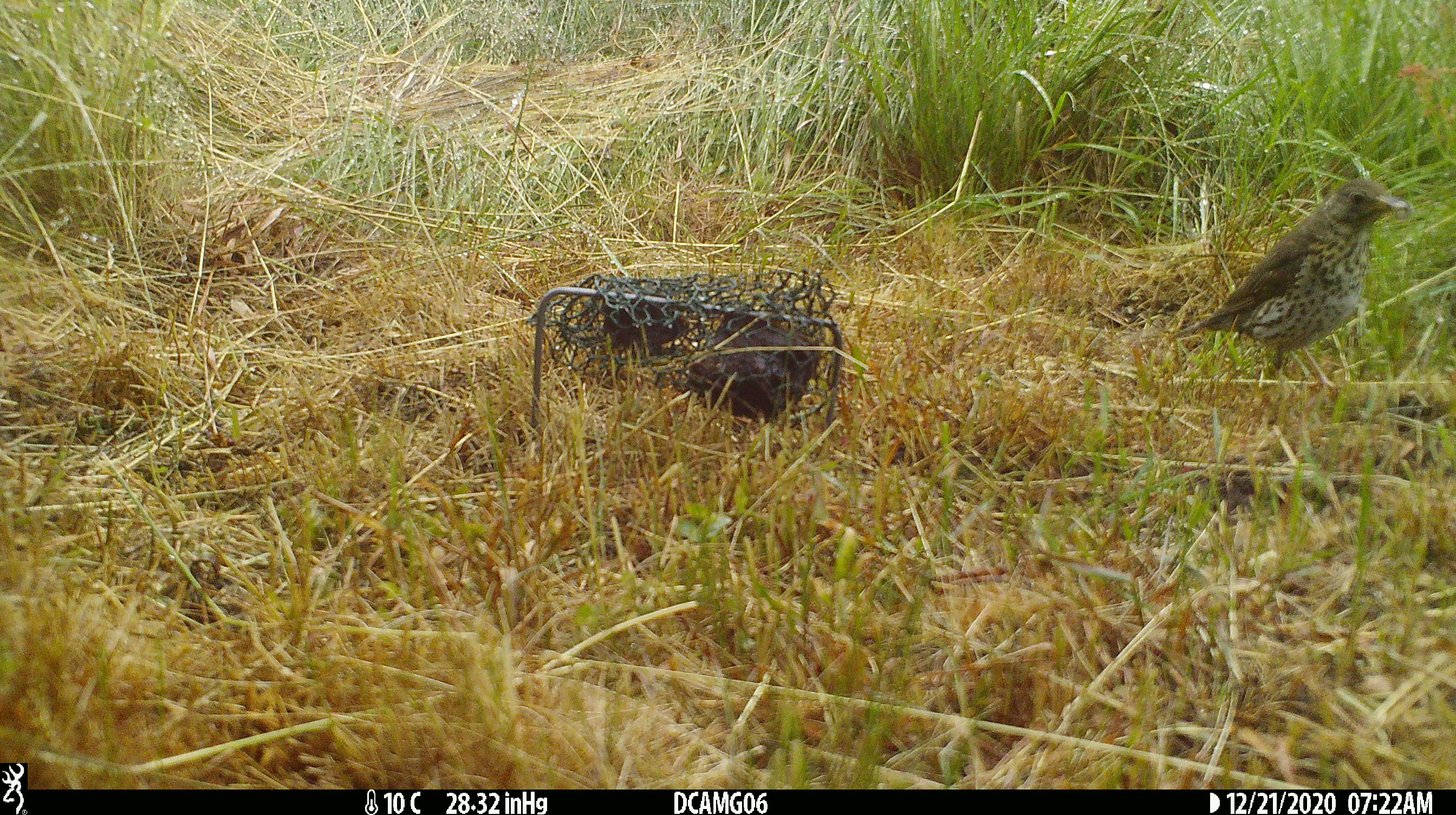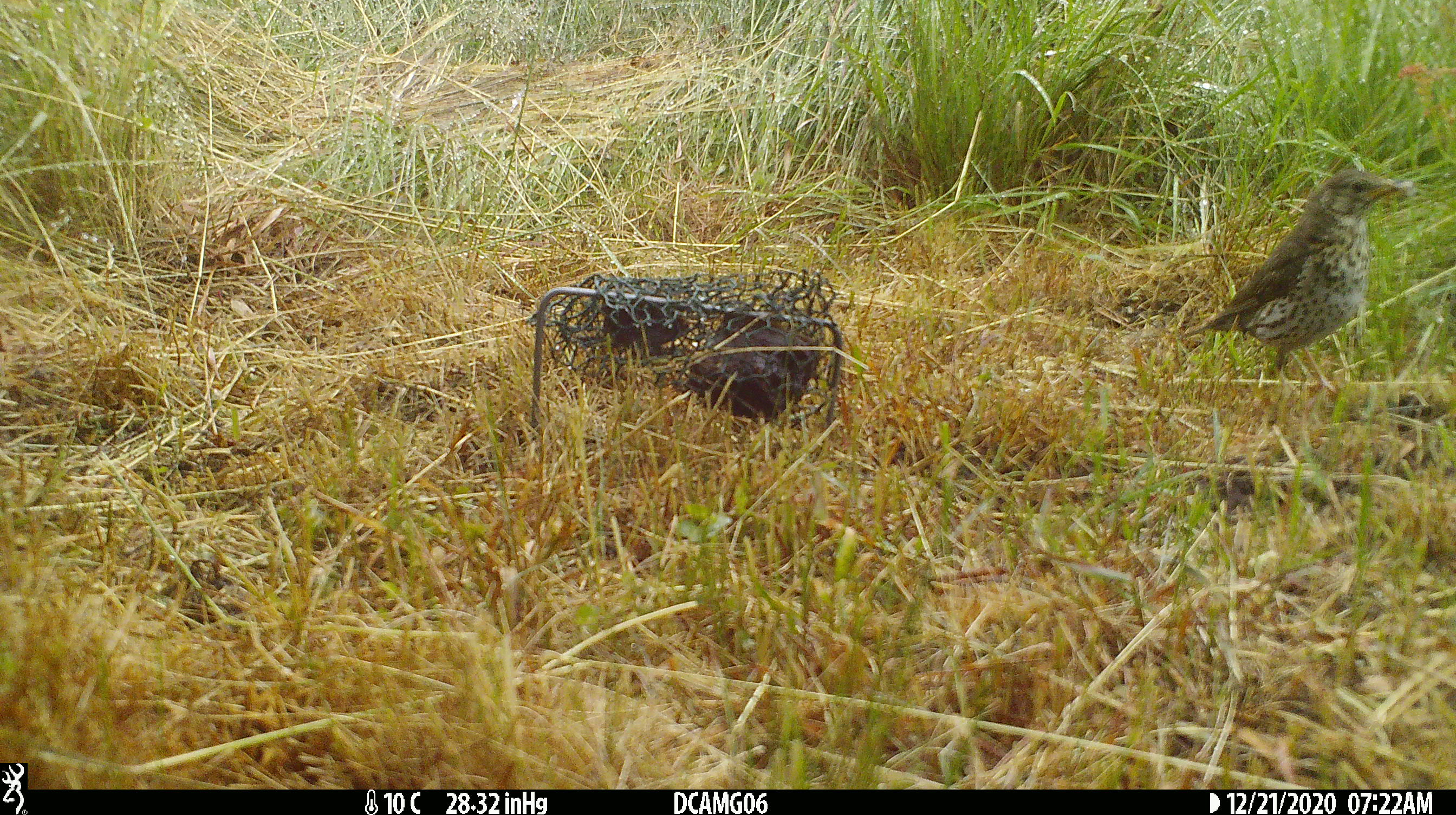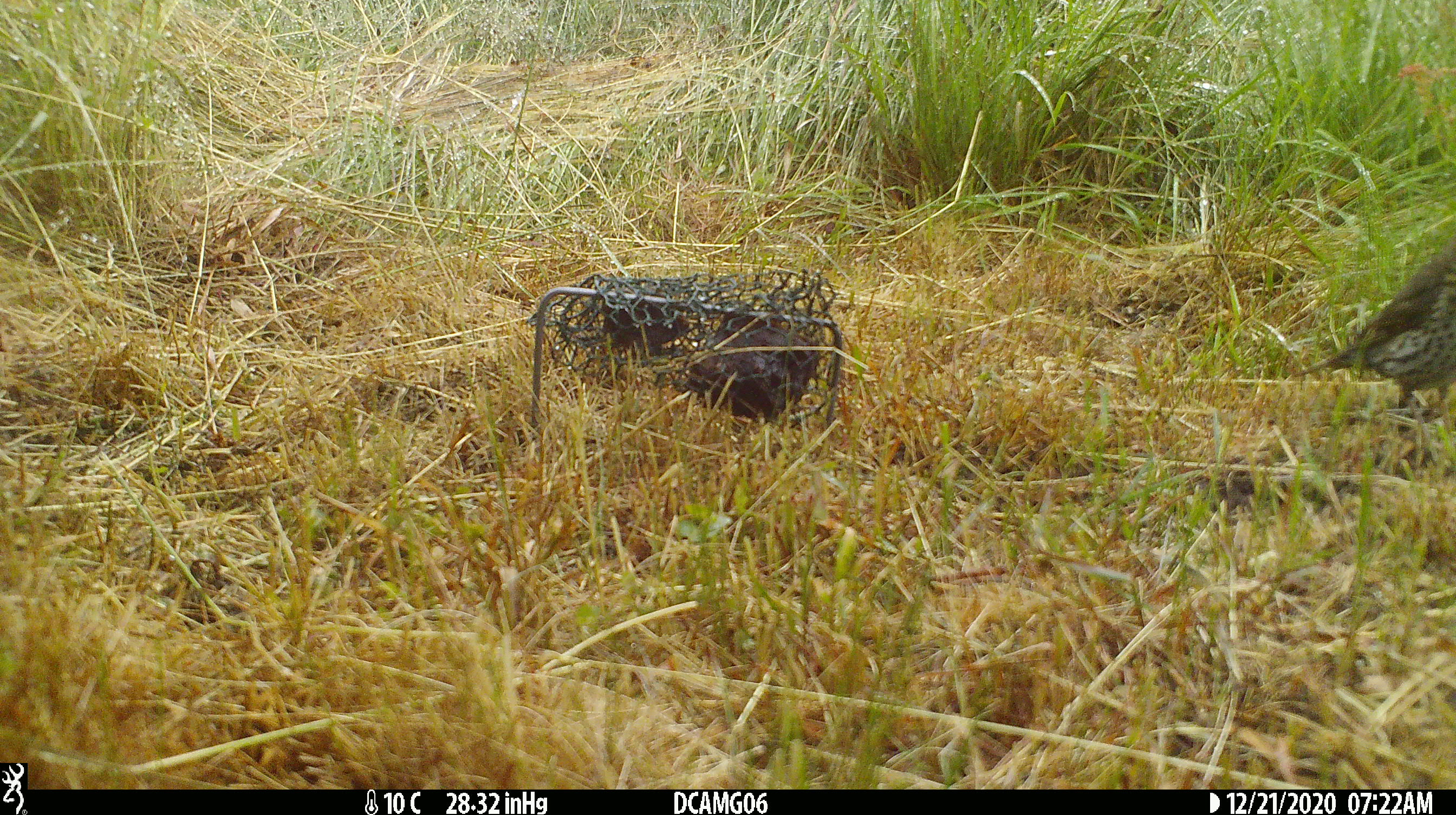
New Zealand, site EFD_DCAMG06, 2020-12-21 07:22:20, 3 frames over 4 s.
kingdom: Animalia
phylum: Chordata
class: Aves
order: Passeriformes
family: Turdidae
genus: Turdus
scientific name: Turdus philomelos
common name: song thrush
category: thrush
Thrush (song thrush) (Turdus philomelos).